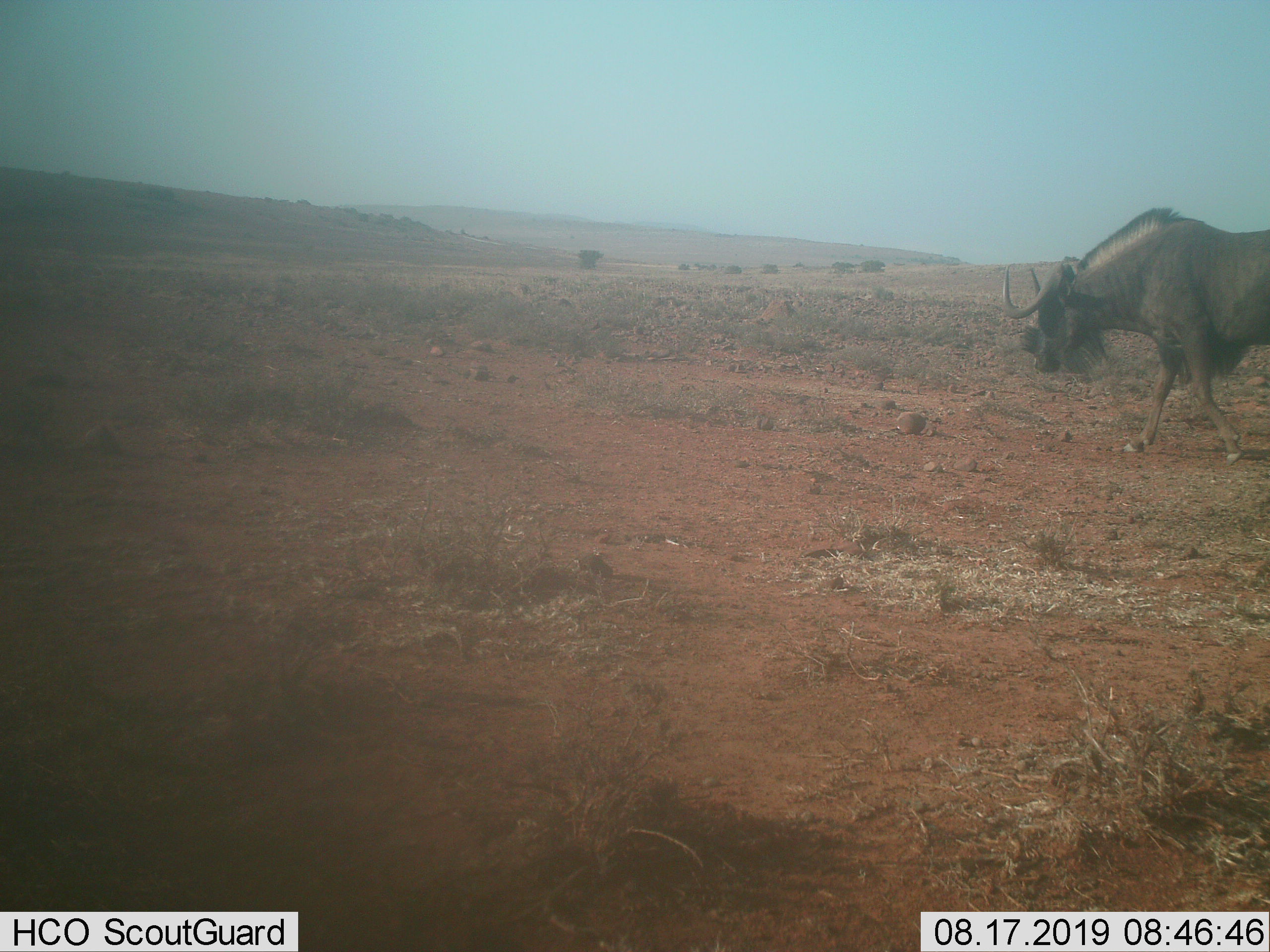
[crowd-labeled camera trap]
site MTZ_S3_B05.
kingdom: Animalia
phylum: Chordata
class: Mammalia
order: Artiodactyla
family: Bovidae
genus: Connochaetes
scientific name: Connochaetes gnou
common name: black wildebeest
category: wildebeestblack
Wildebeestblack (black wildebeest) (Connochaetes gnou), count 1. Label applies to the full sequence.